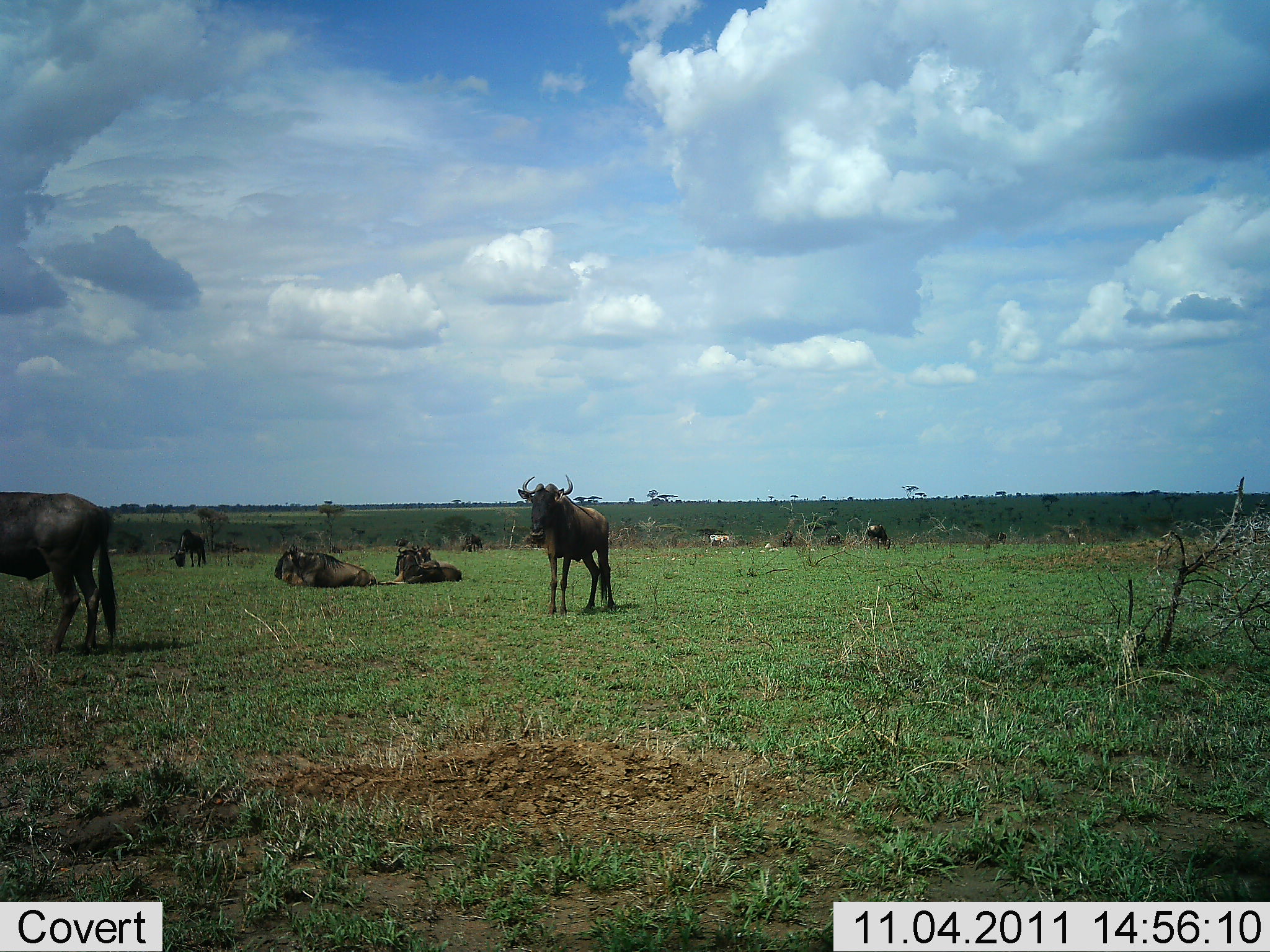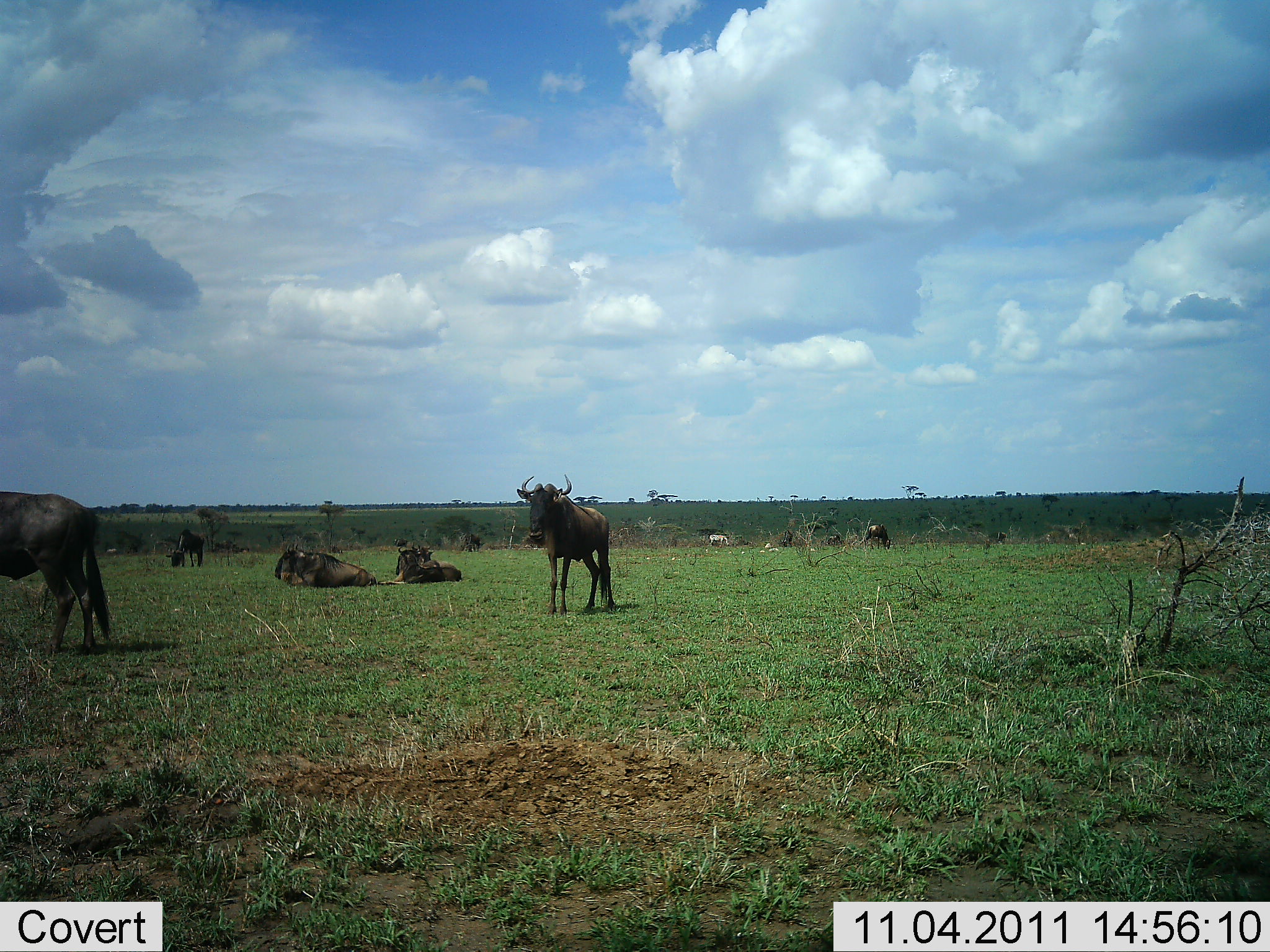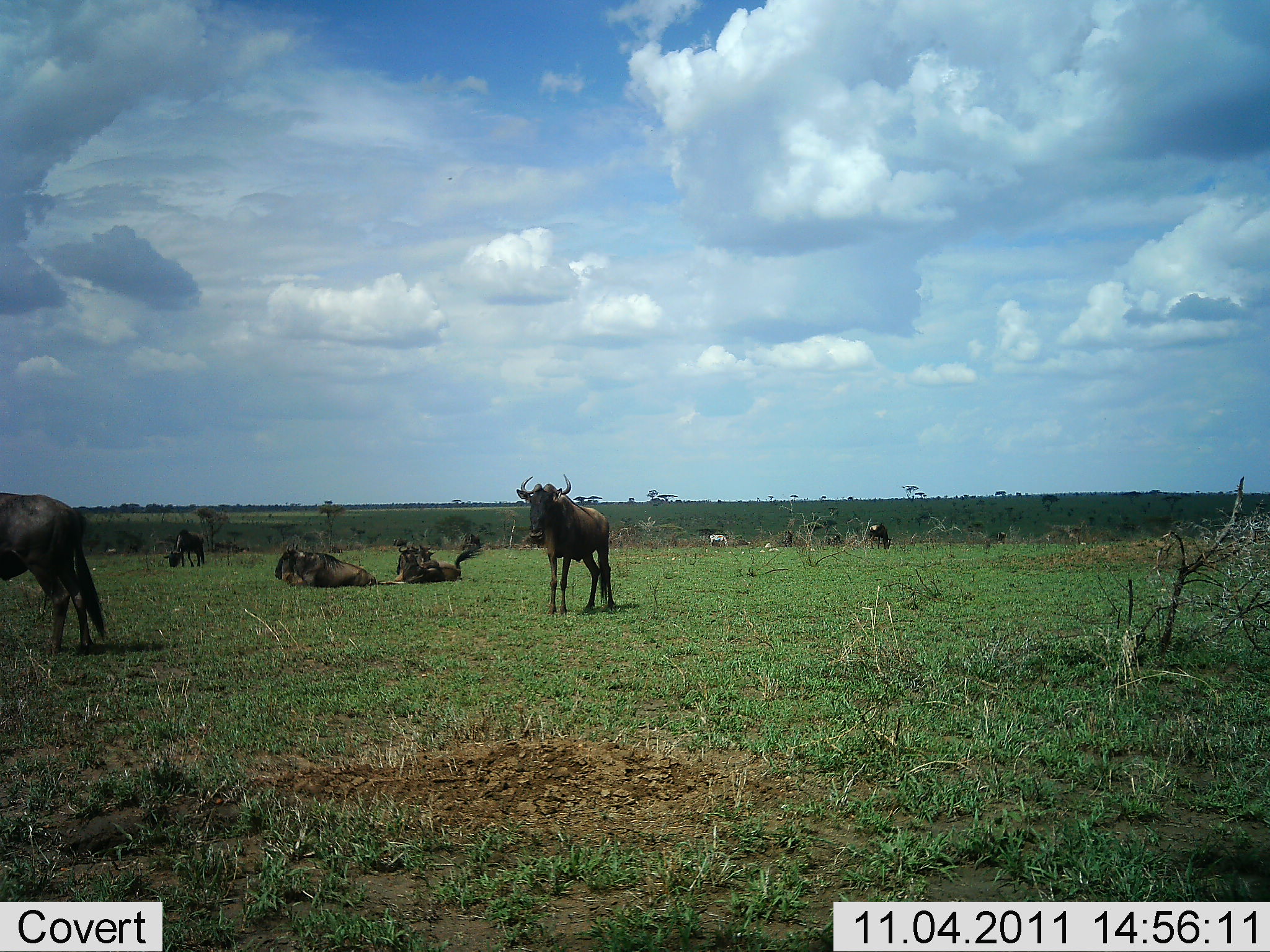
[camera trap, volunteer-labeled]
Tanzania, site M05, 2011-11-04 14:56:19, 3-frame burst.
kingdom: Animalia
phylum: Chordata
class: Mammalia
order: Artiodactyla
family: Bovidae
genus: Connochaetes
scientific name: Connochaetes taurinus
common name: blue wildebeest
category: wildebeest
Wildebeest (blue wildebeest) (Connochaetes taurinus), count 6. Behavior (volunteer vote fractions): standing 86%, resting 100%, moving 9%, interacting 0%. Young present (vote fraction): 0%. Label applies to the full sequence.